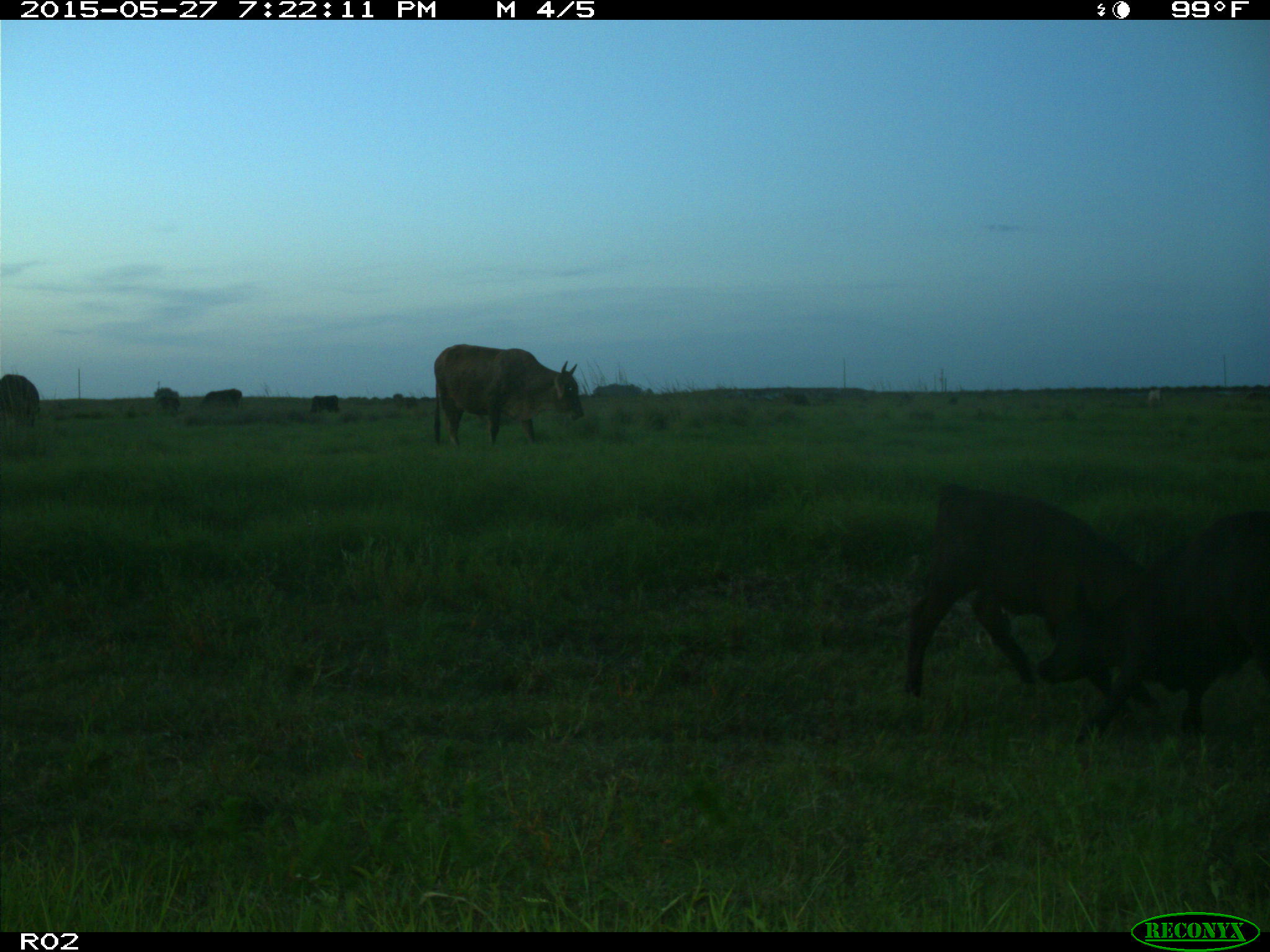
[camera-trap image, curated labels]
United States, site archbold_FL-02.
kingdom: Animalia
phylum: Chordata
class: Mammalia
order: Artiodactyla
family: Bovidae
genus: Bos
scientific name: Bos taurus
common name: domestic cow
Bos taurus (domestic cow).